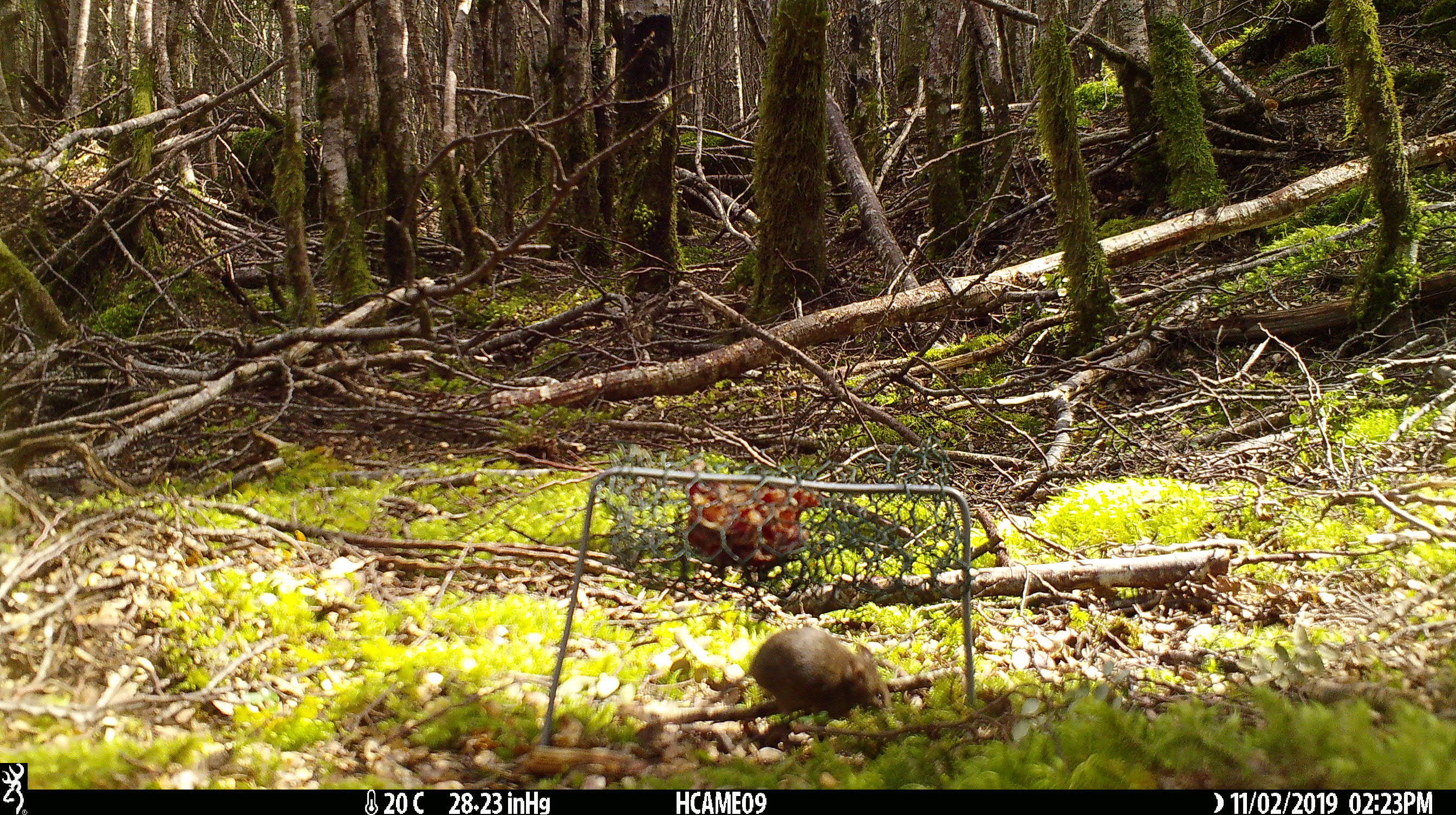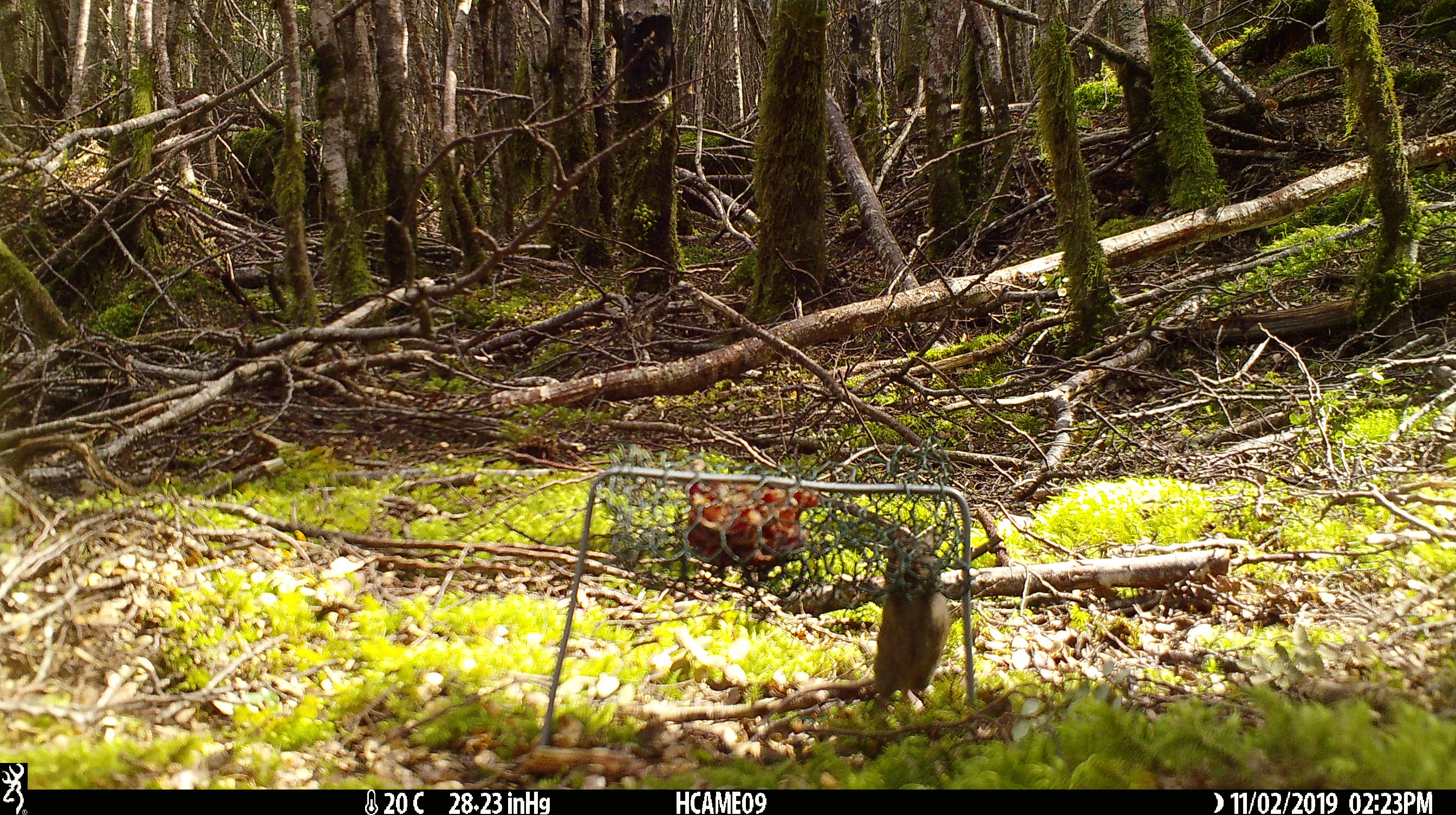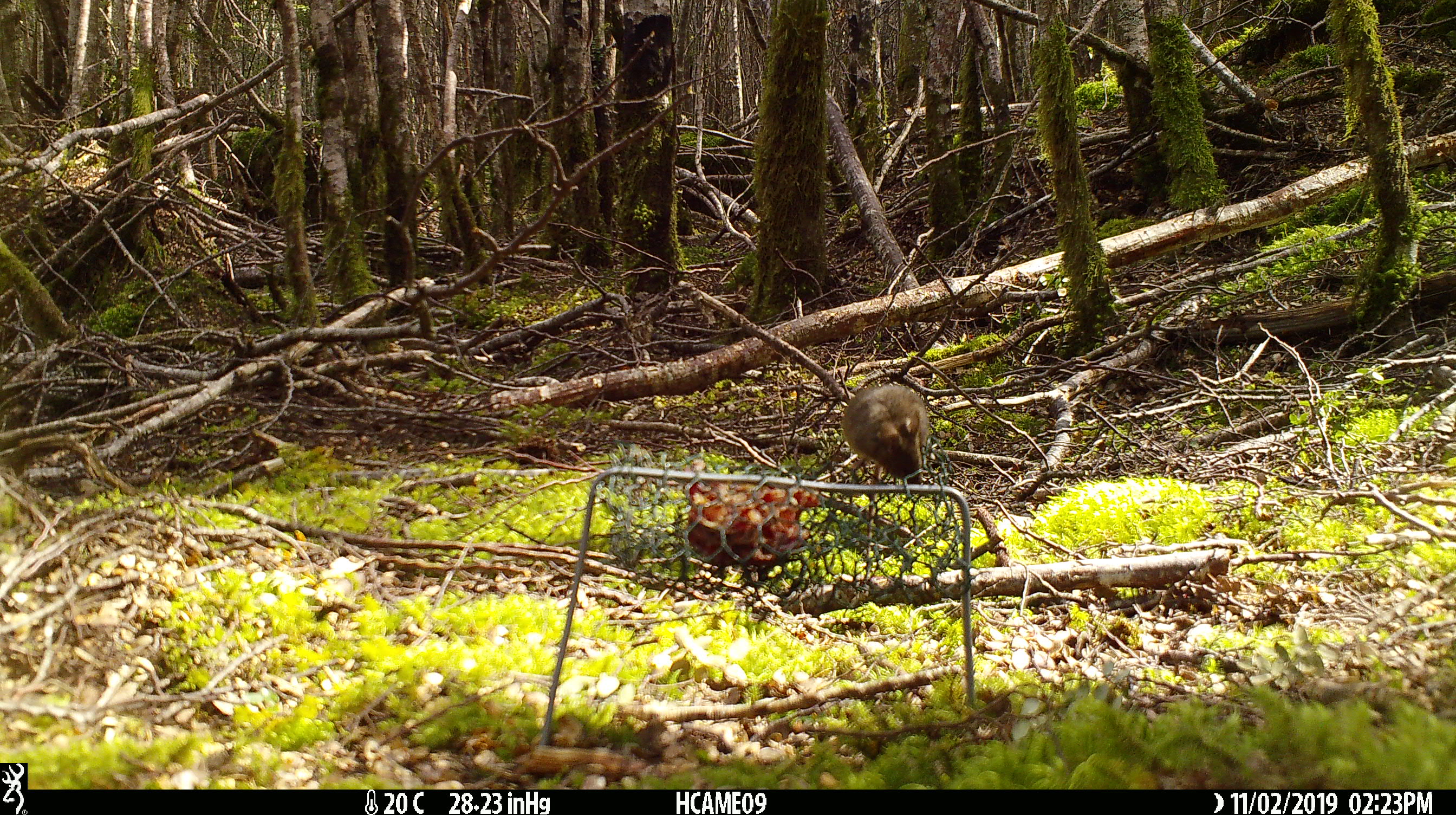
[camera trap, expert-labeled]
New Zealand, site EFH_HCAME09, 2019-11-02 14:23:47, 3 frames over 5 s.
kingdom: Animalia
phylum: Chordata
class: Mammalia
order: Rodentia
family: Muridae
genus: Mus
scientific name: Mus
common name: mouse